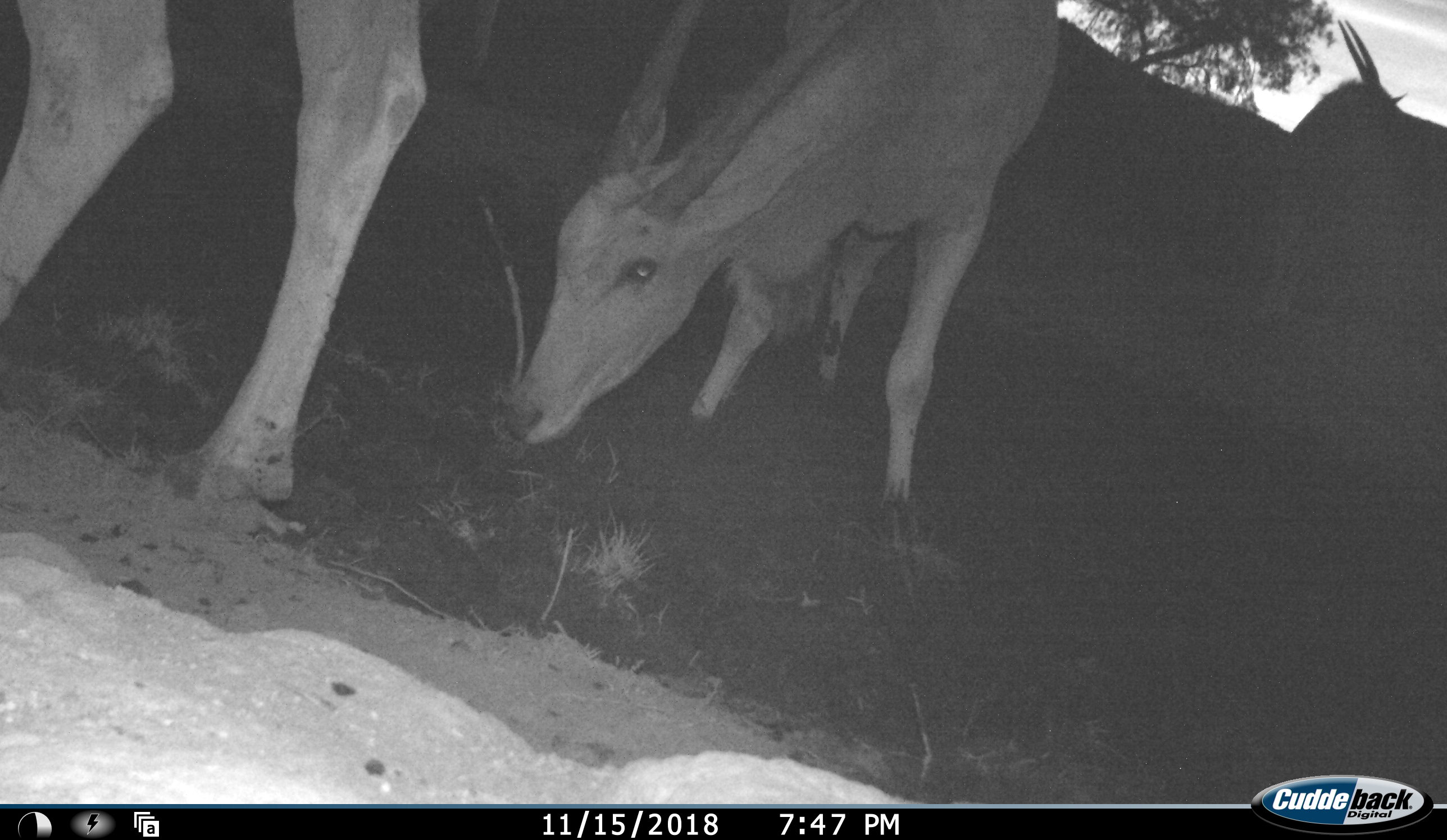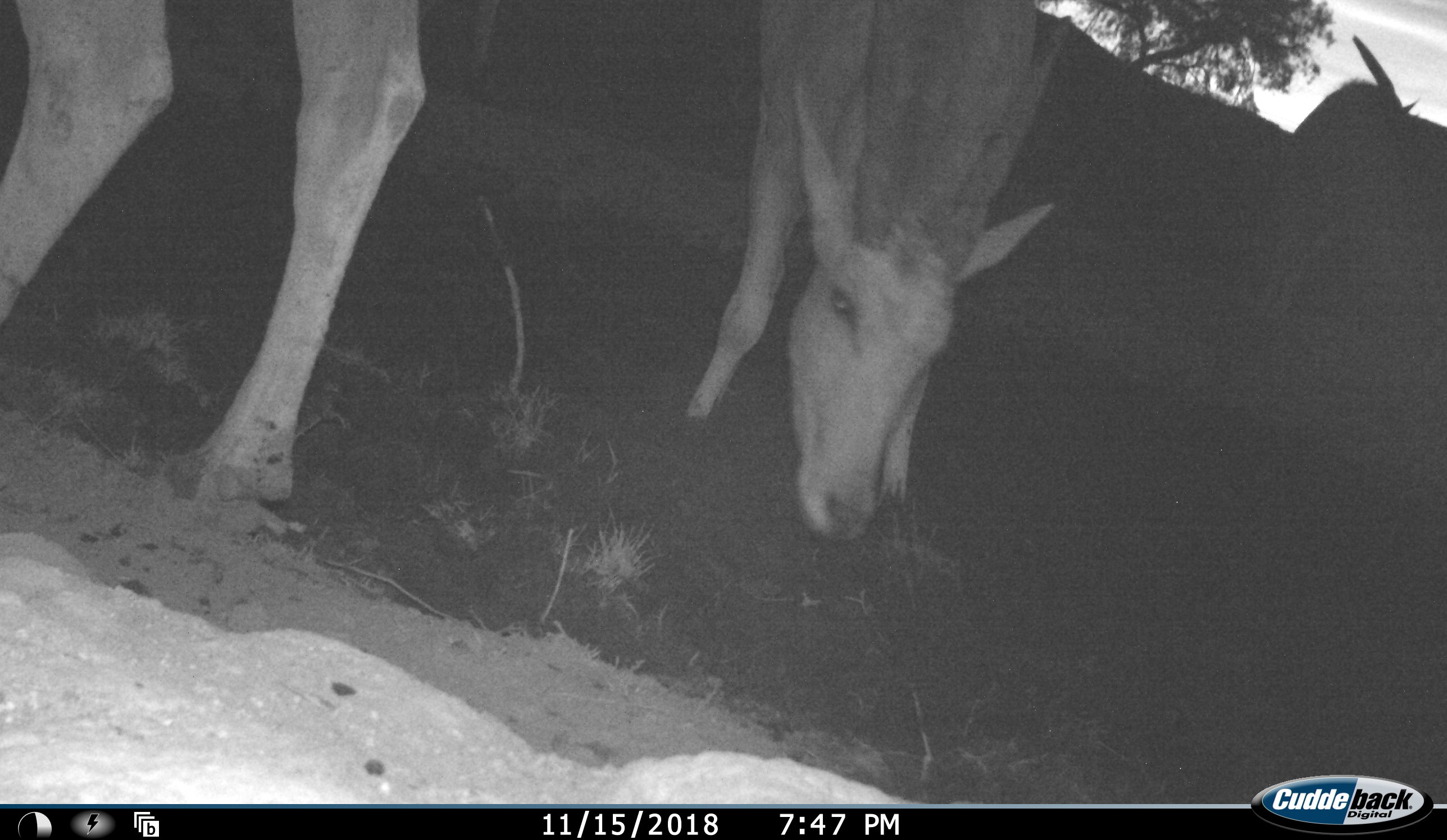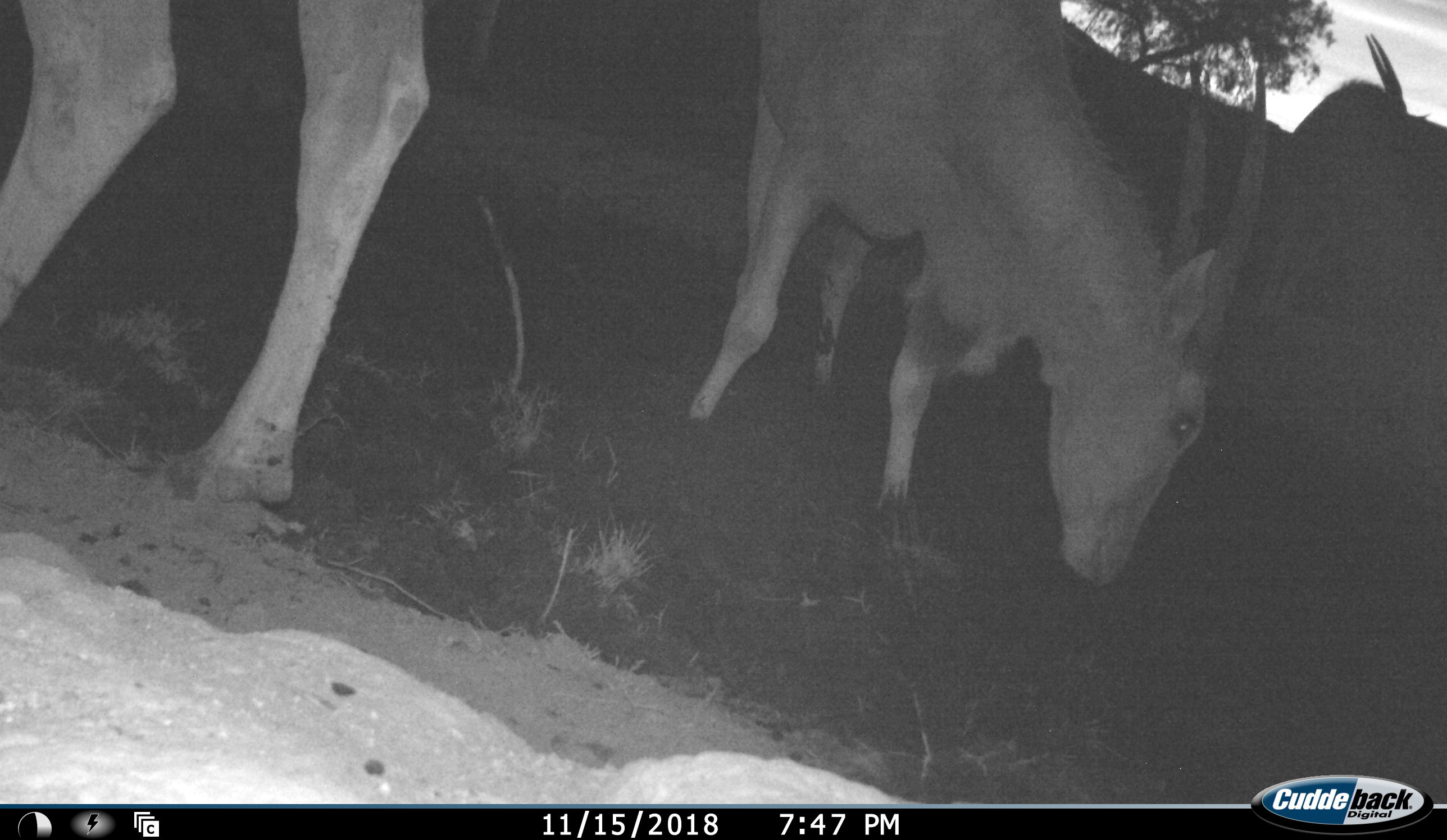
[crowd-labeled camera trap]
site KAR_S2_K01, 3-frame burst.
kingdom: Animalia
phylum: Chordata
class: Mammalia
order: Artiodactyla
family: Bovidae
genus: Tragelaphus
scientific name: Tragelaphus oryx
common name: eland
Eland (Tragelaphus oryx), count 3. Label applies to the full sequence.